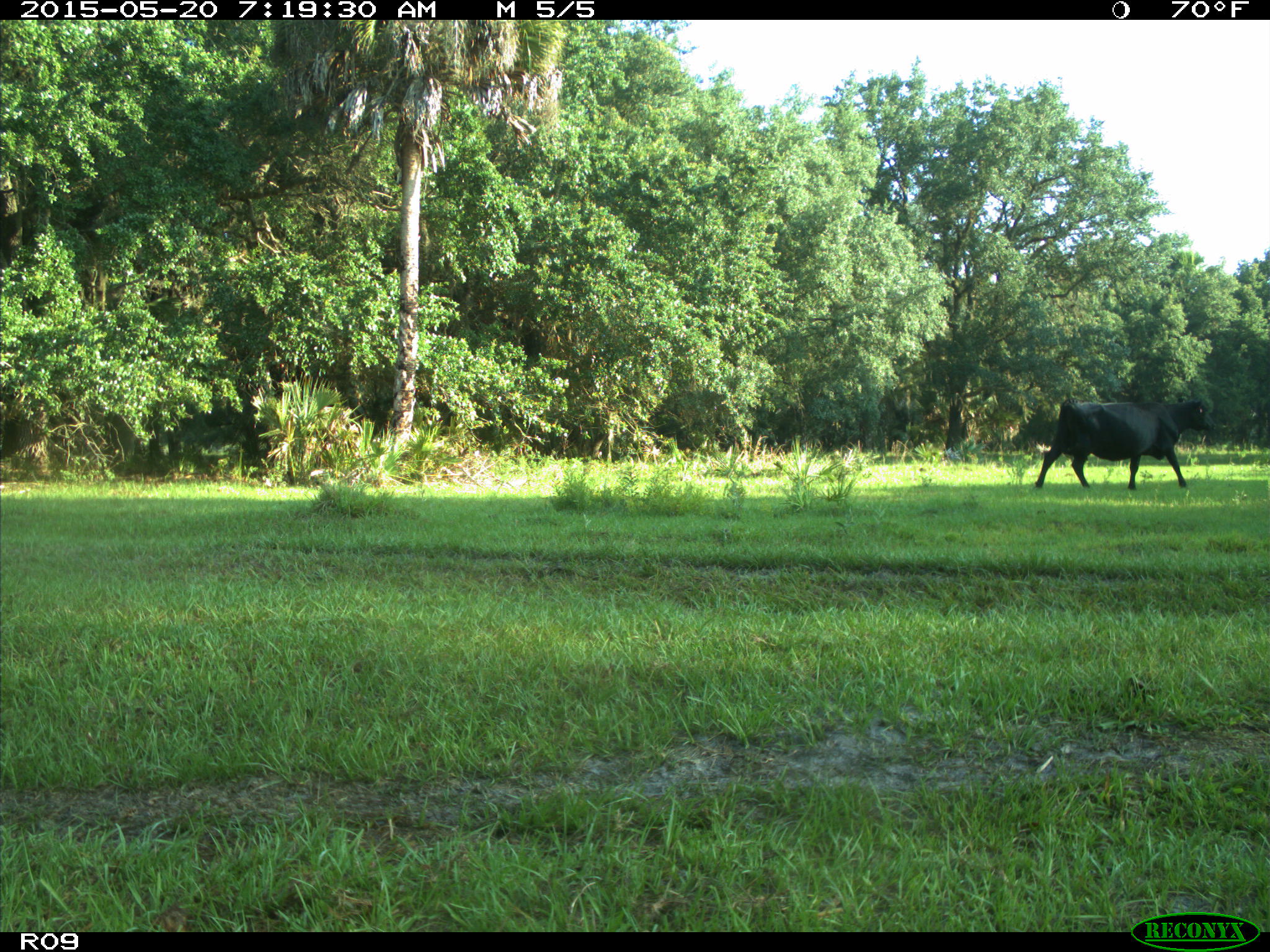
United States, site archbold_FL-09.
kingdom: Animalia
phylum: Chordata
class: Mammalia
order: Artiodactyla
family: Bovidae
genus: Bos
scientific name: Bos taurus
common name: domestic cow